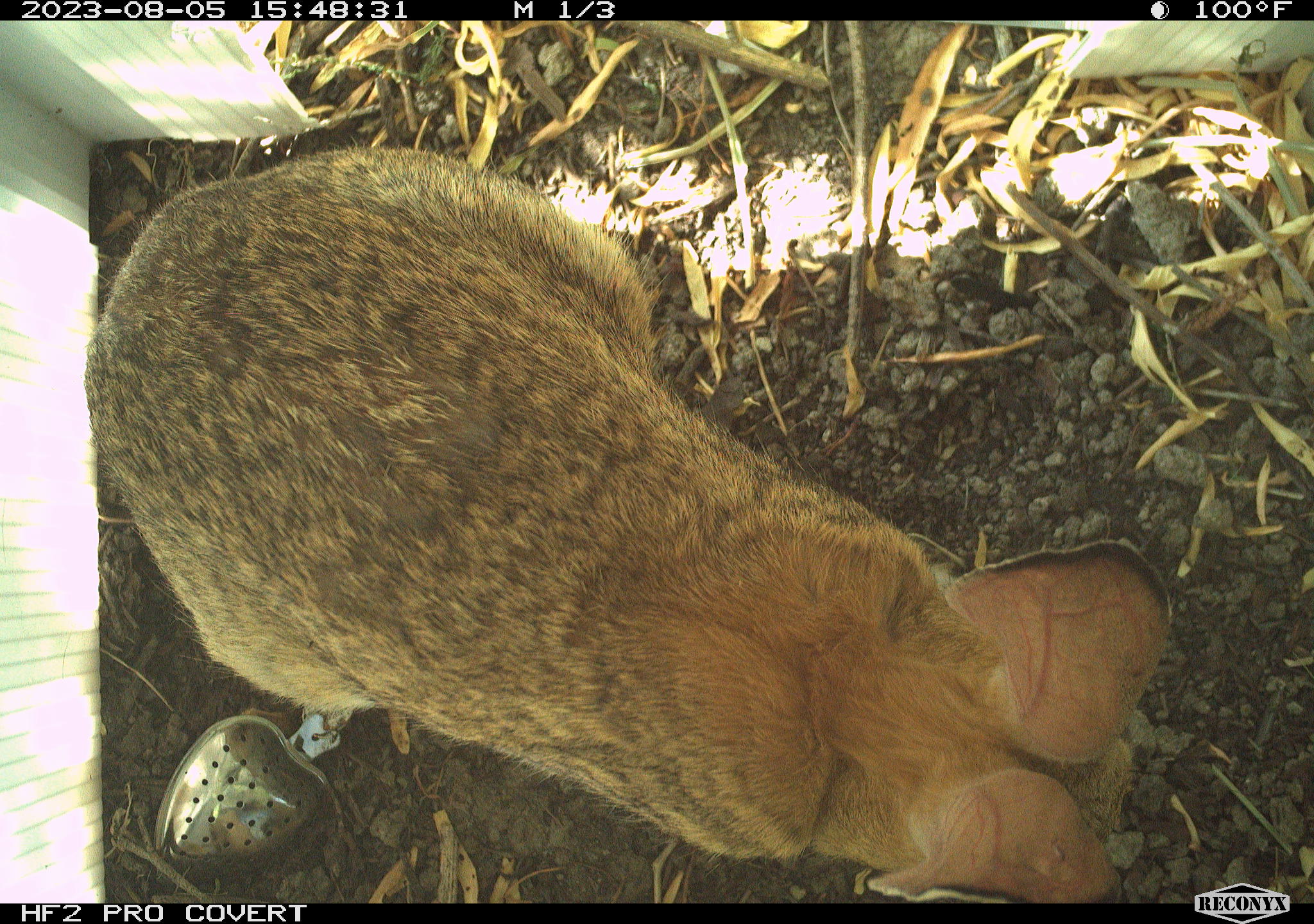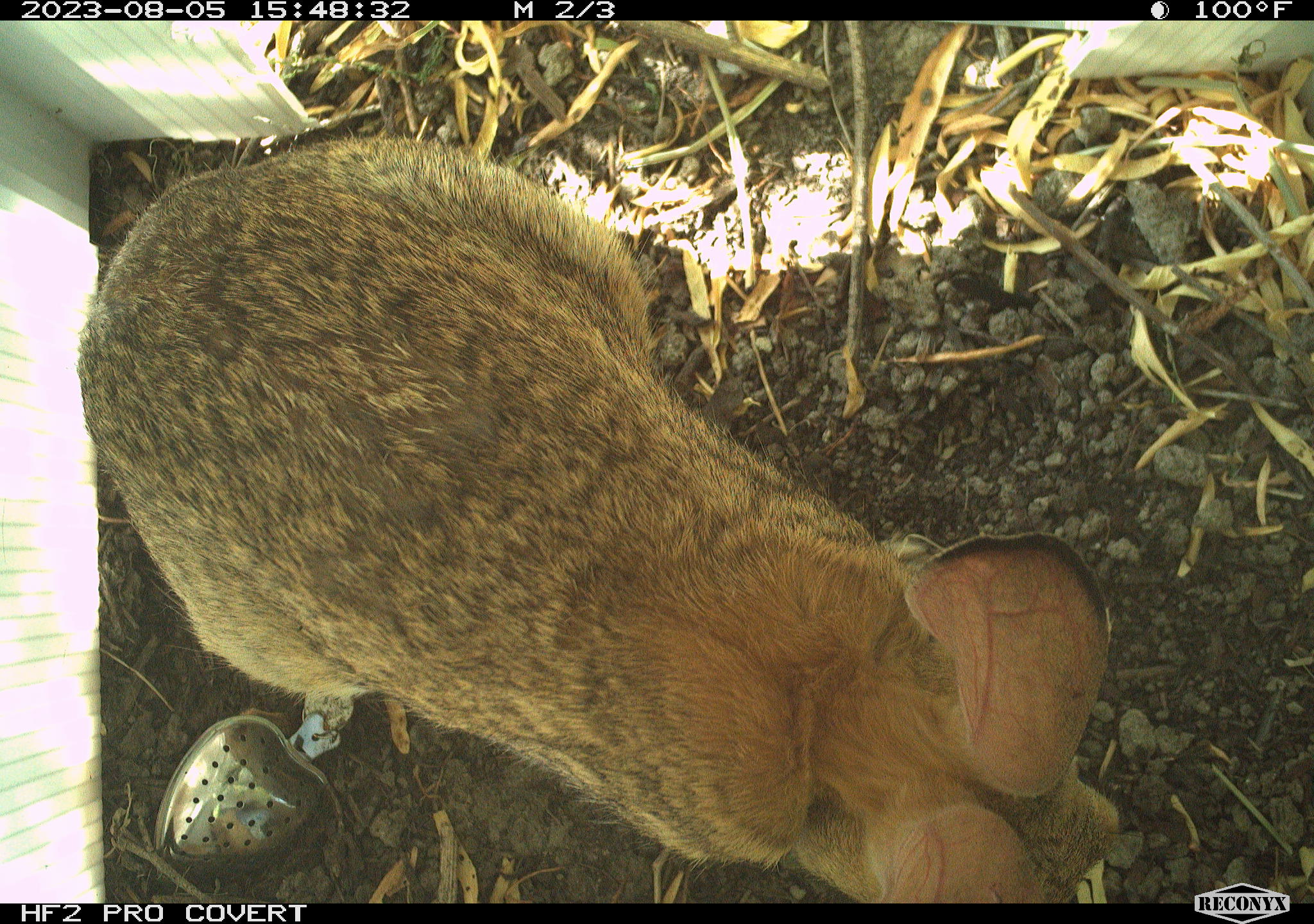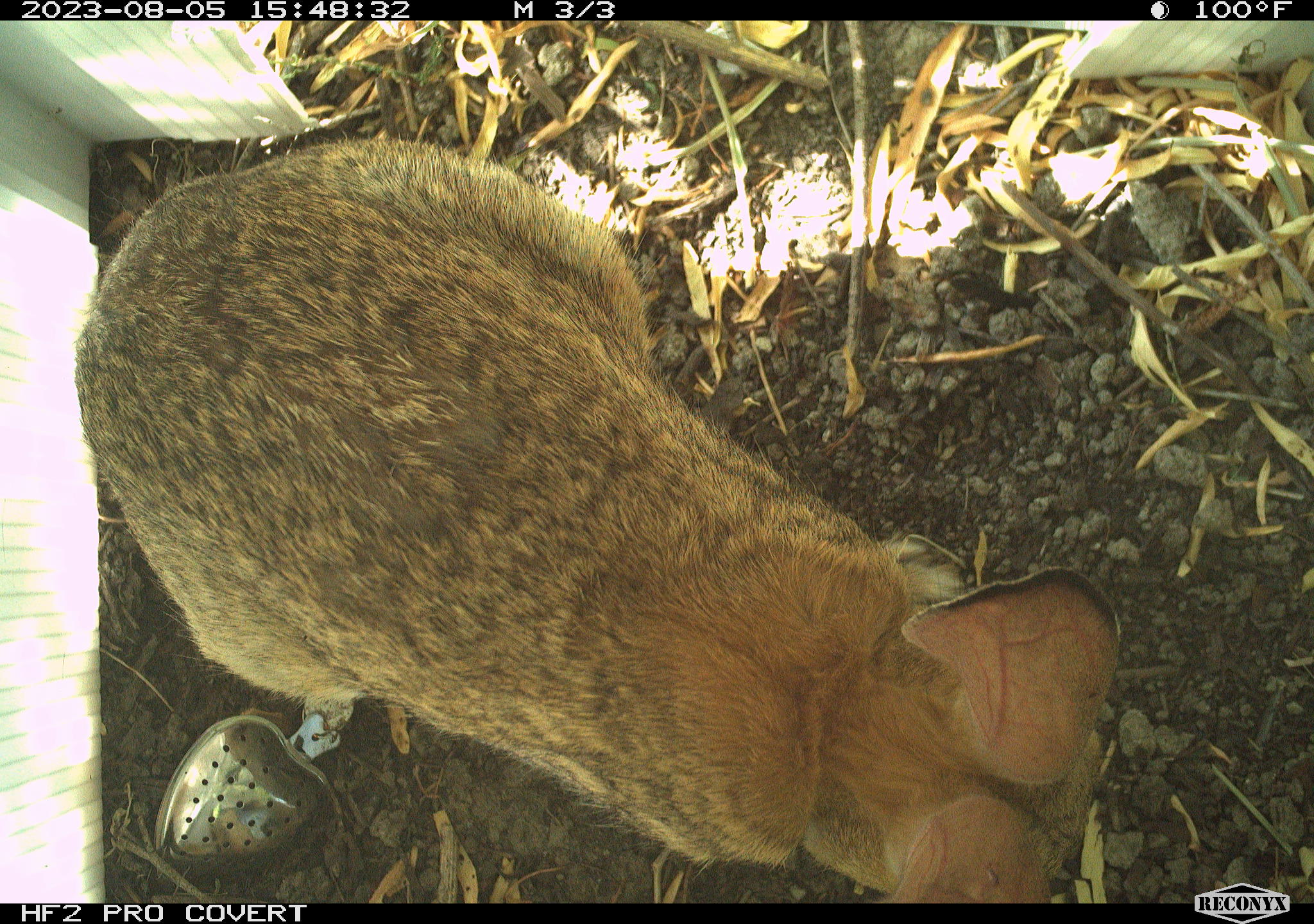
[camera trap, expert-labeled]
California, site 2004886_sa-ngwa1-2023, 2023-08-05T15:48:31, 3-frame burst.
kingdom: Animalia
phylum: Chordata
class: Mammalia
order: Lagomorpha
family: Leporidae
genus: Sylvilagus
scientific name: Sylvilagus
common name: cottontail rabbits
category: sylvilagus species